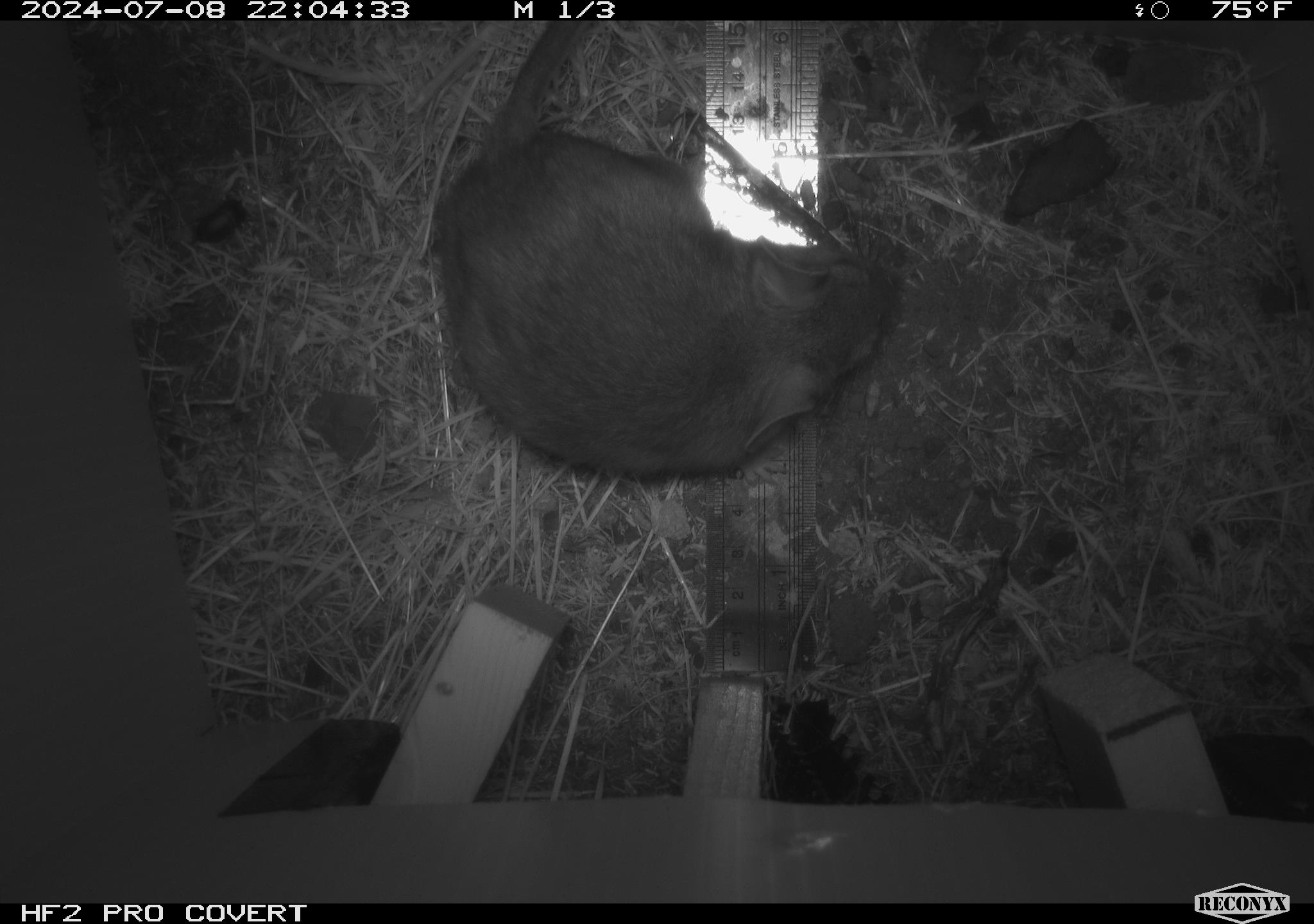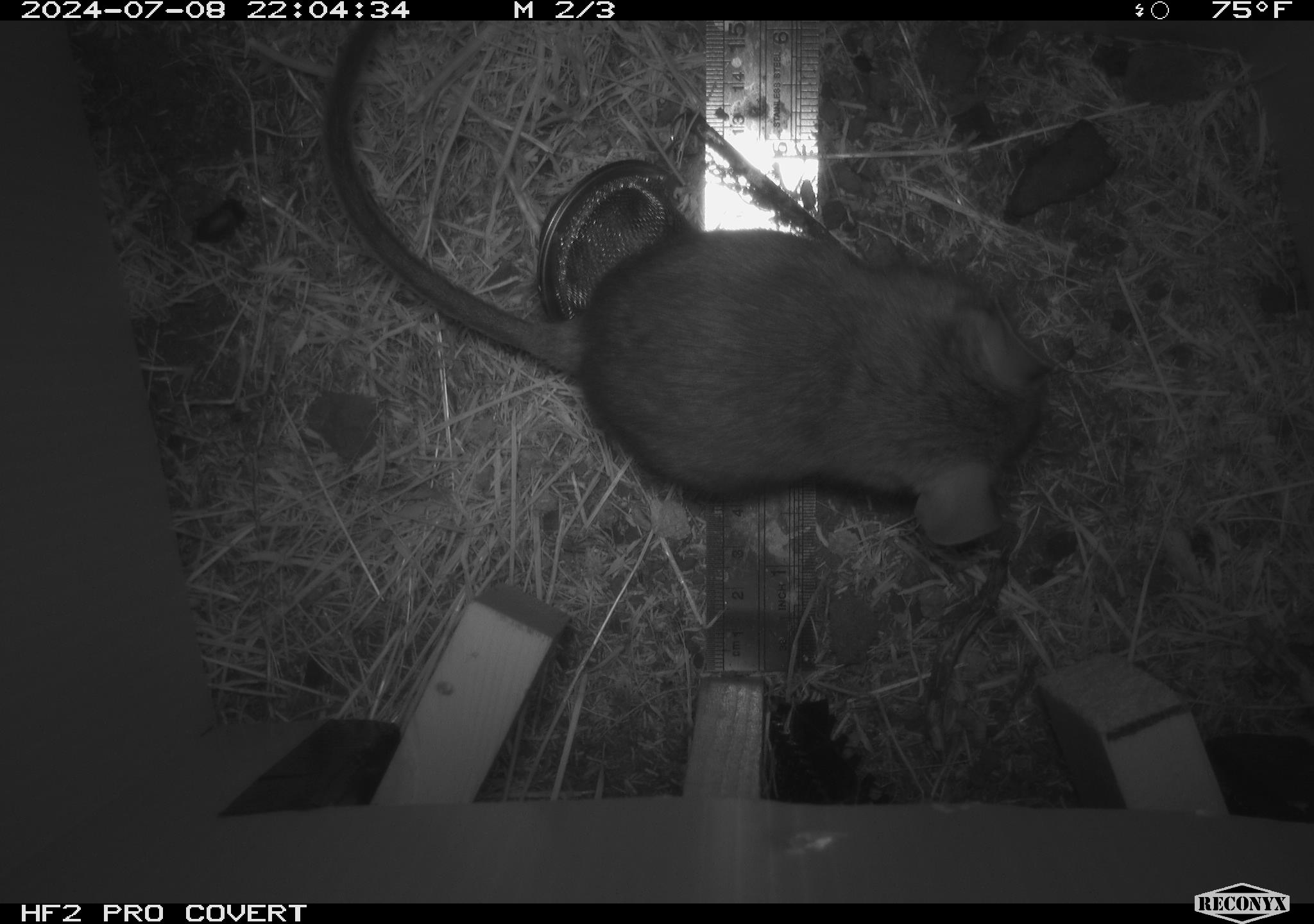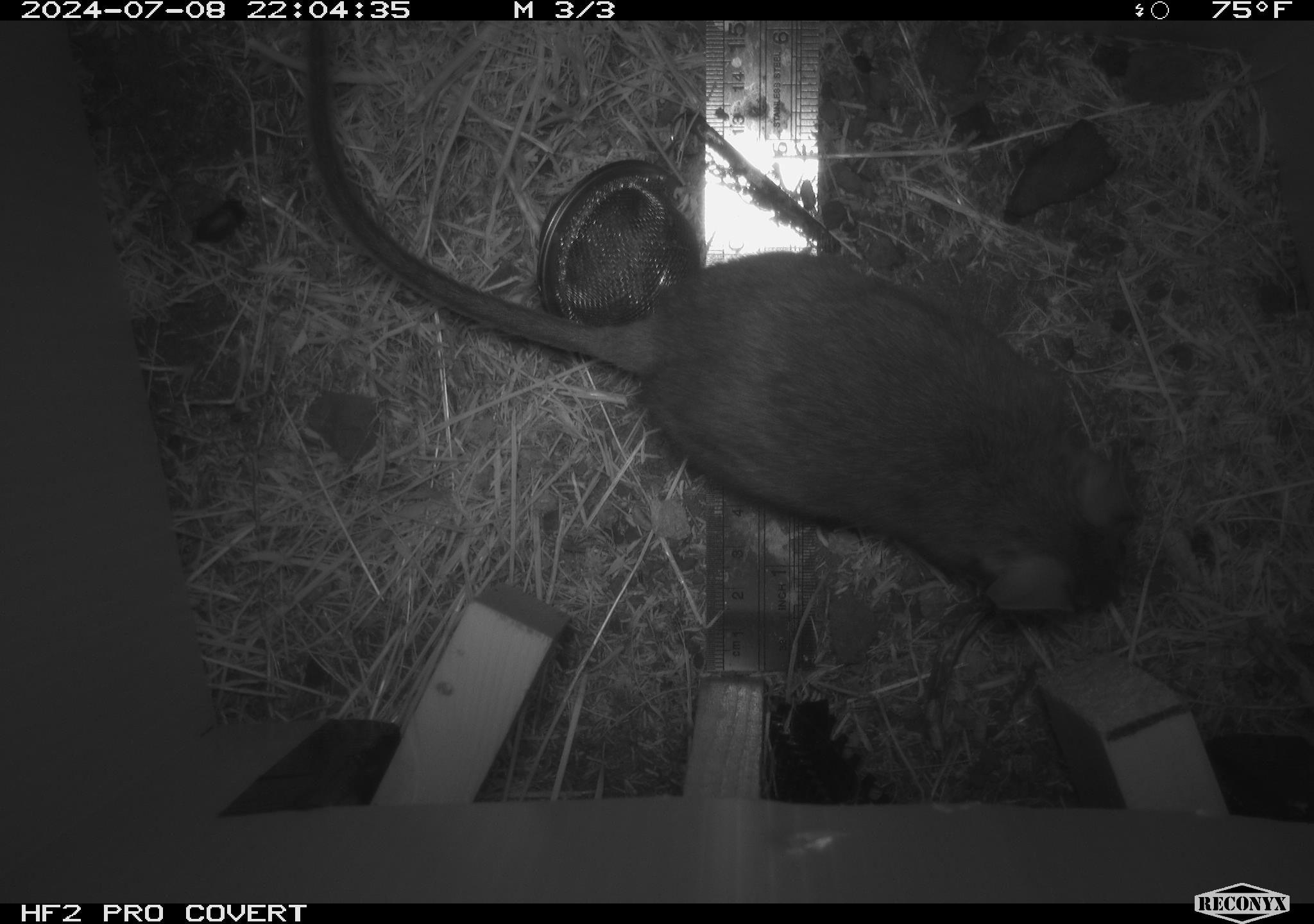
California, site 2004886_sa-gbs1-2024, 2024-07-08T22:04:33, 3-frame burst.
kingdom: Animalia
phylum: Chordata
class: Mammalia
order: Rodentia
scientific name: Rodentia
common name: woodrat or rat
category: woodrat or rat species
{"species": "woodrat or rat species (woodrat or rat) (Rodentia)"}